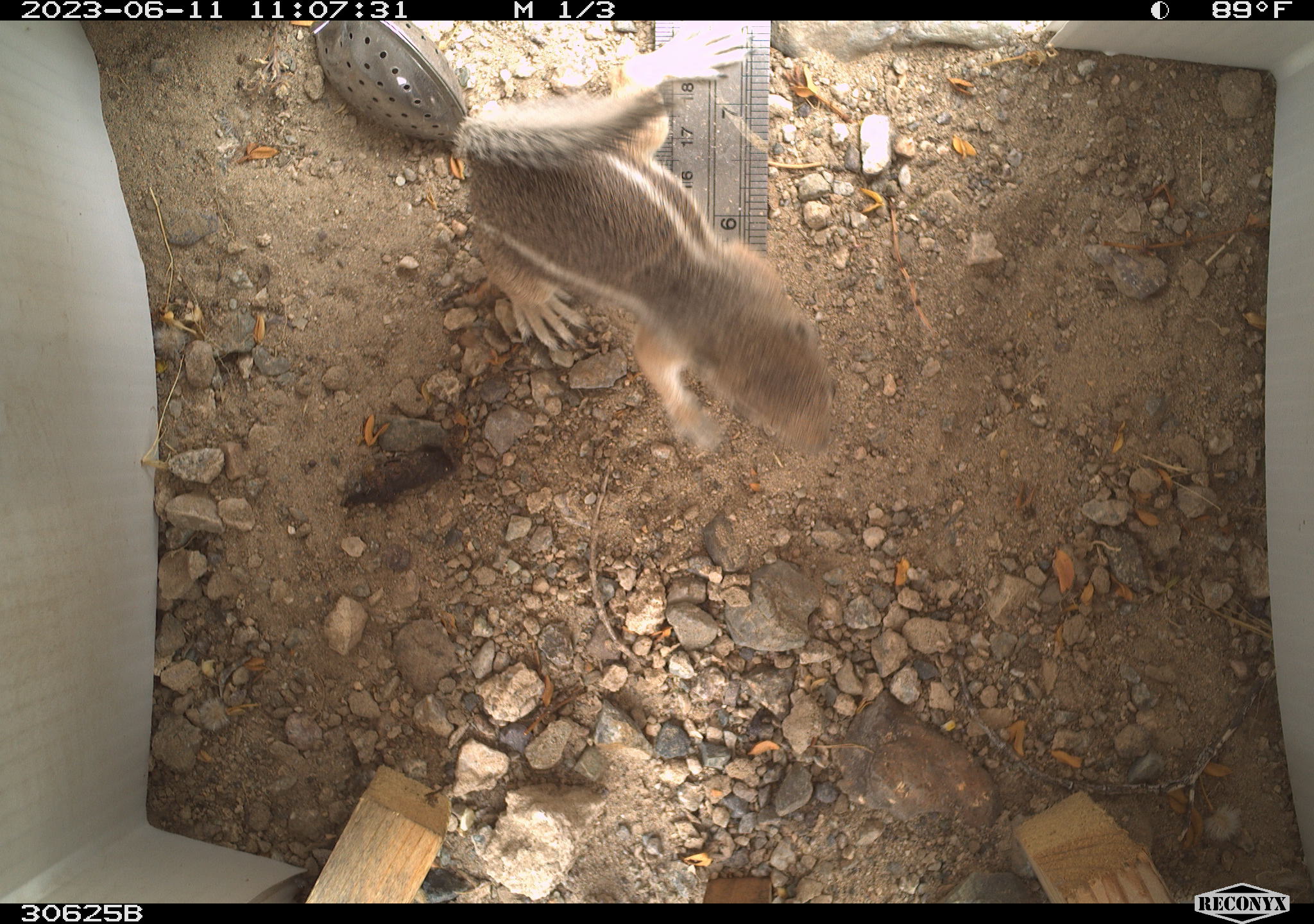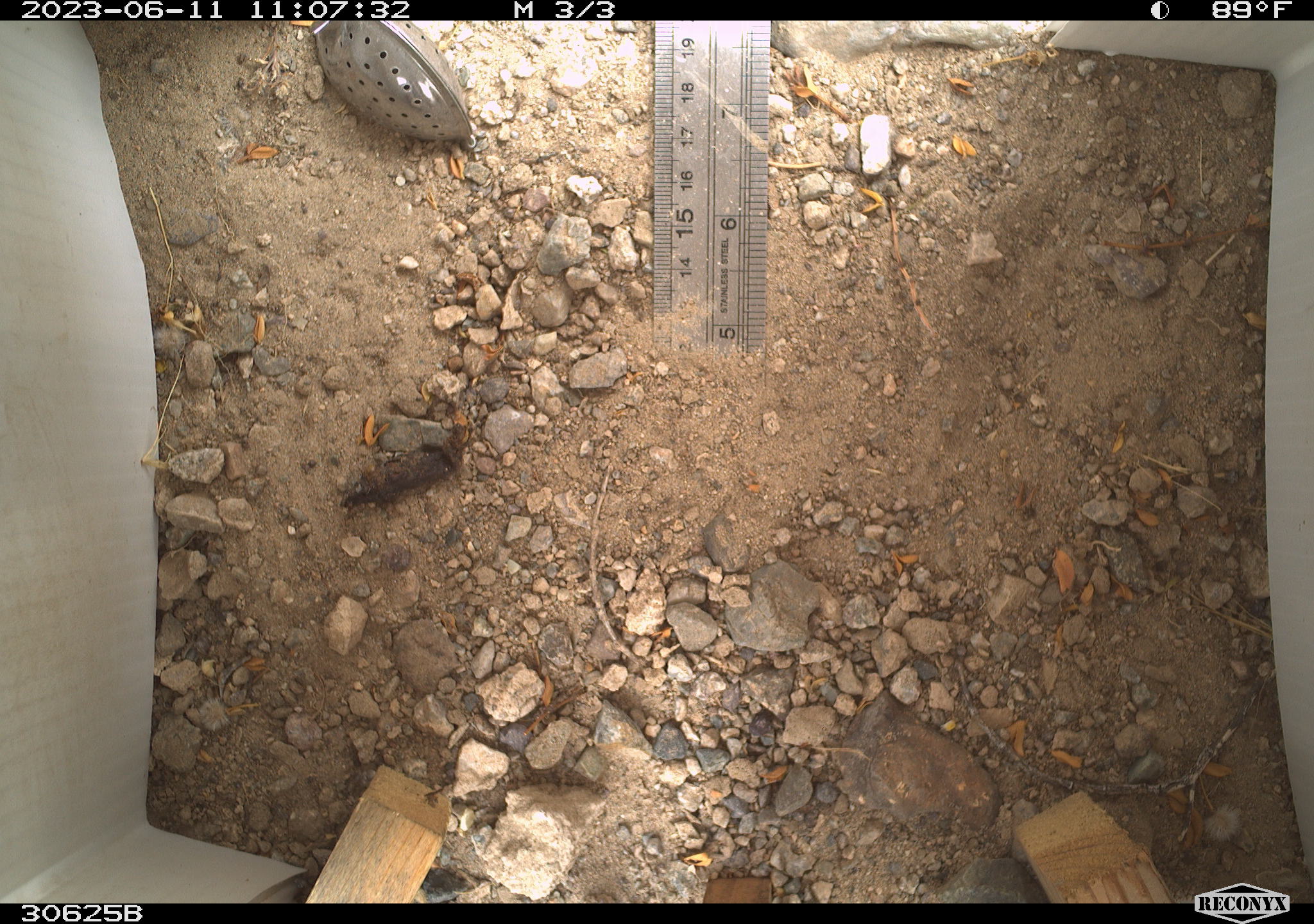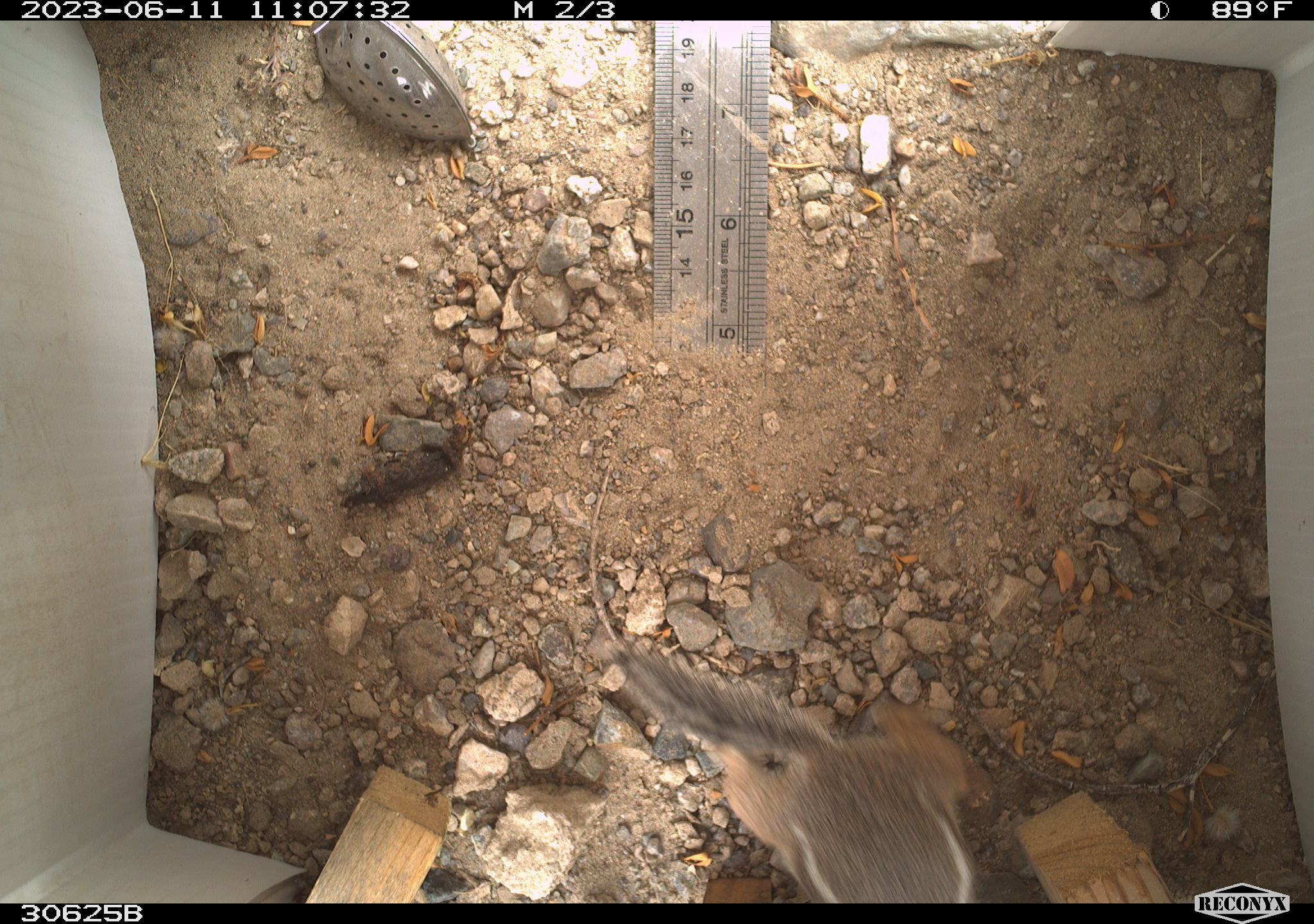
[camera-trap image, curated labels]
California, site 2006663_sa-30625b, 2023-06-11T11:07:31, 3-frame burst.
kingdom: Animalia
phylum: Chordata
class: Mammalia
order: Rodentia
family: Sciuridae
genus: Ammospermophilus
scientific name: Ammospermophilus leucurus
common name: white-tailed antelope squirrel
White-tailed antelope squirrel (Ammospermophilus leucurus).